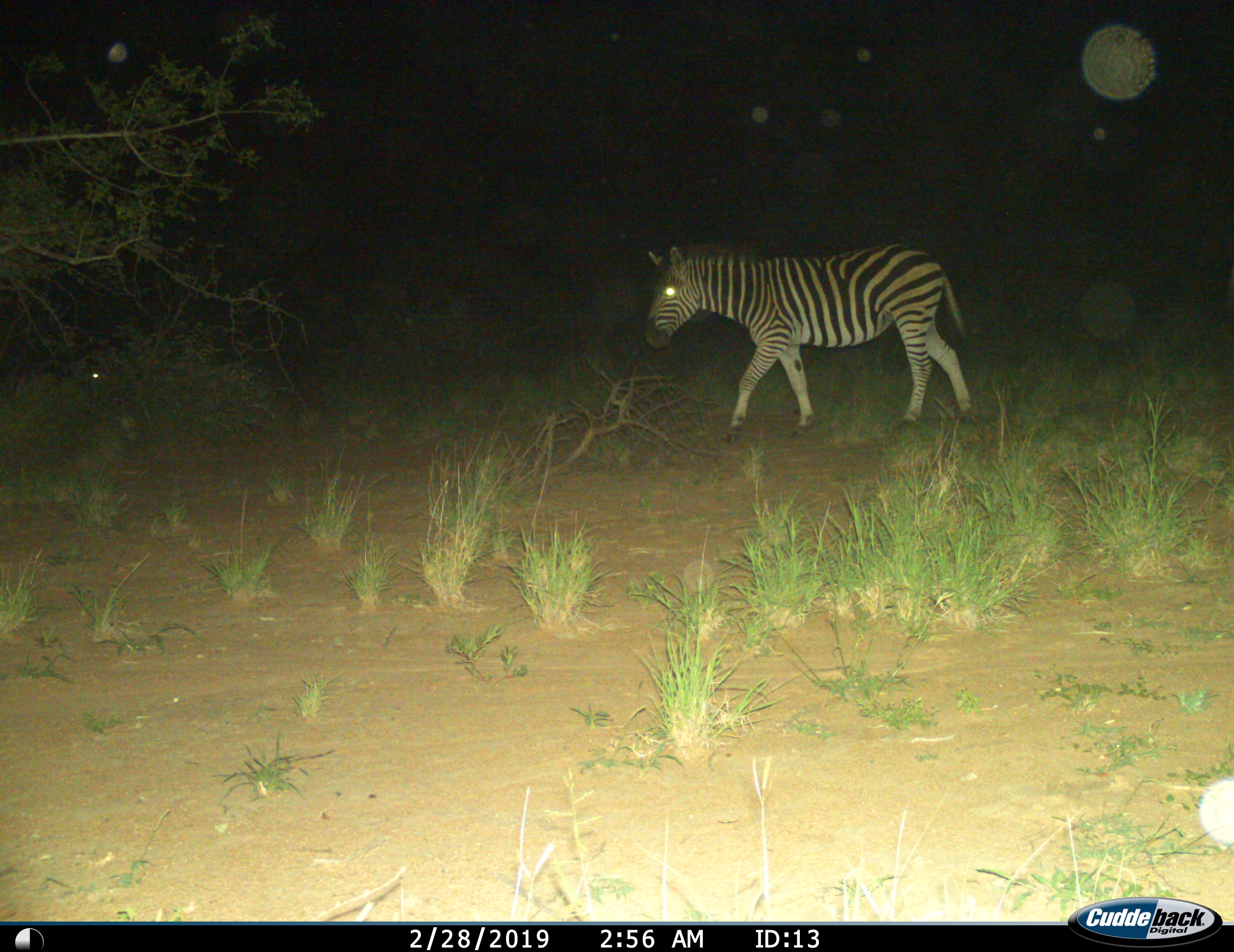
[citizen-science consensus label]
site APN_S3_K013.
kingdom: Animalia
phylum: Chordata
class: Mammalia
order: Perissodactyla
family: Equidae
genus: Equus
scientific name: Equus quagga burchellii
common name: burchell's zebra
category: zebraburchells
Zebraburchells (burchell's zebra) (Equus quagga burchellii), count 1. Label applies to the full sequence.